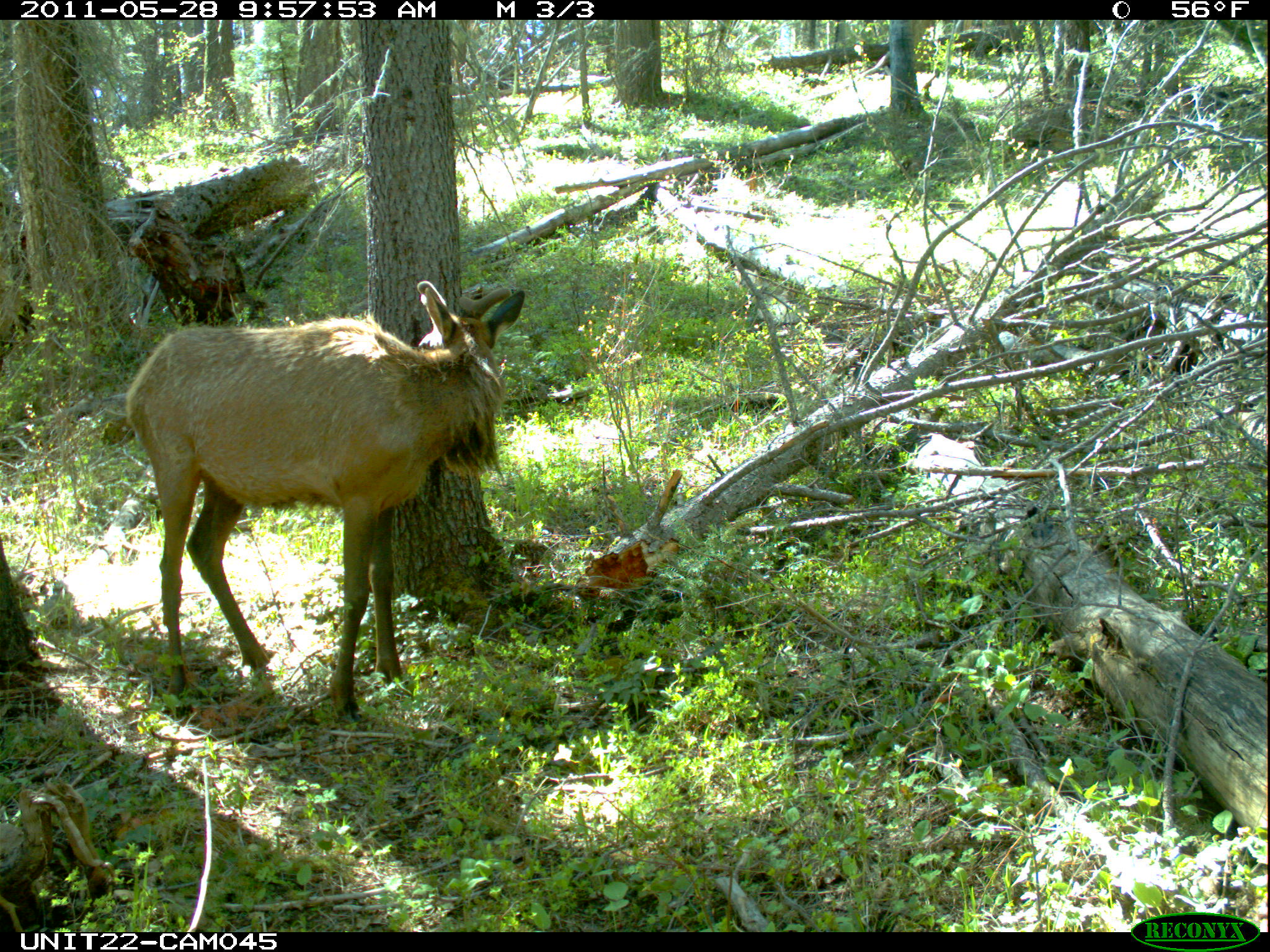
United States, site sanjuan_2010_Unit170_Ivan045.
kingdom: Animalia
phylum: Chordata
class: Mammalia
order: Artiodactyla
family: Cervidae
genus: Cervus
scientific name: Cervus elaphus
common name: red deer